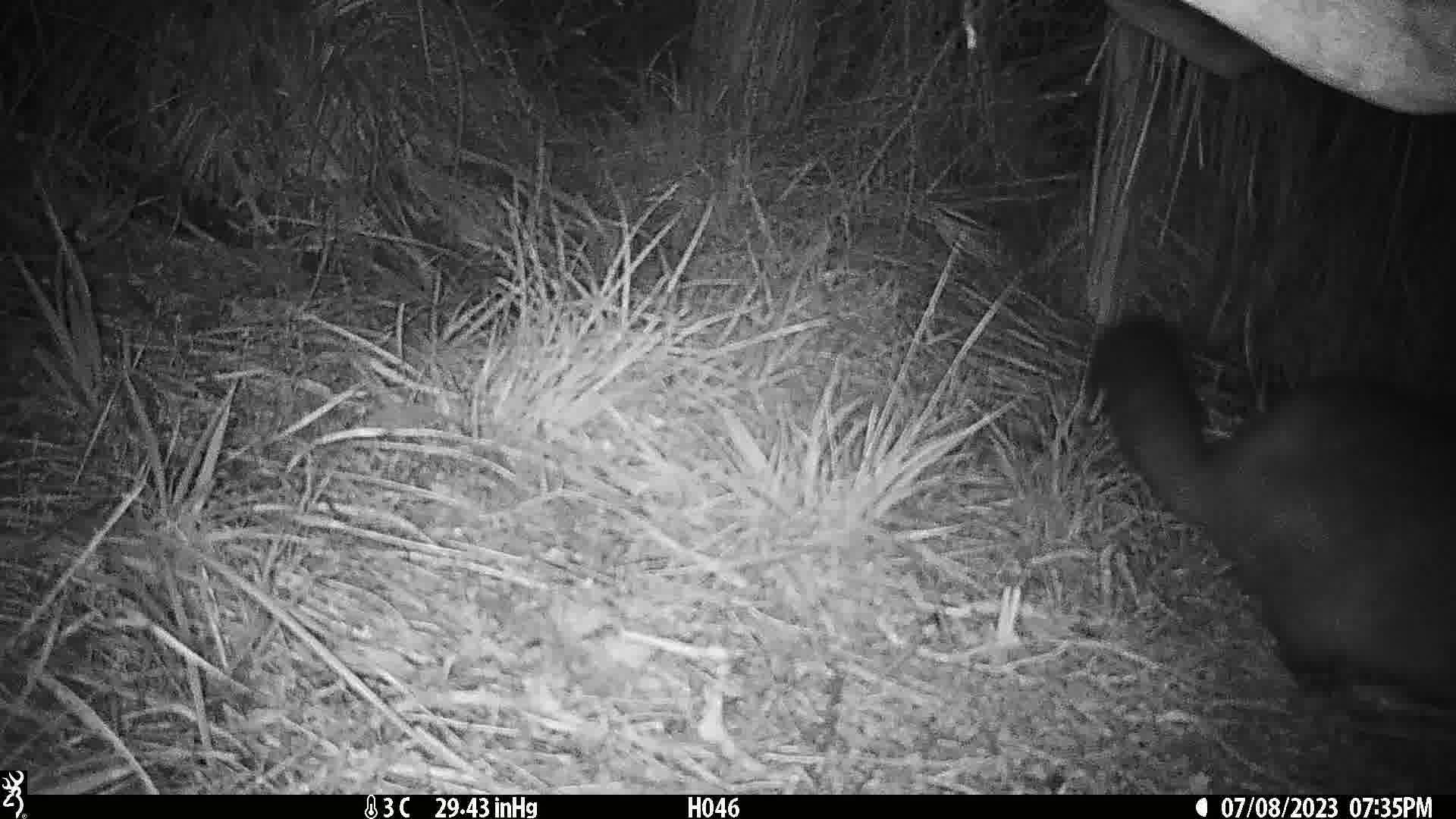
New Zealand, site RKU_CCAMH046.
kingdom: Animalia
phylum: Chordata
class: Mammalia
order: Diprotodontia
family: Phalangeridae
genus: Trichosurus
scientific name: Trichosurus vulpecula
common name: common brushtail possum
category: possum